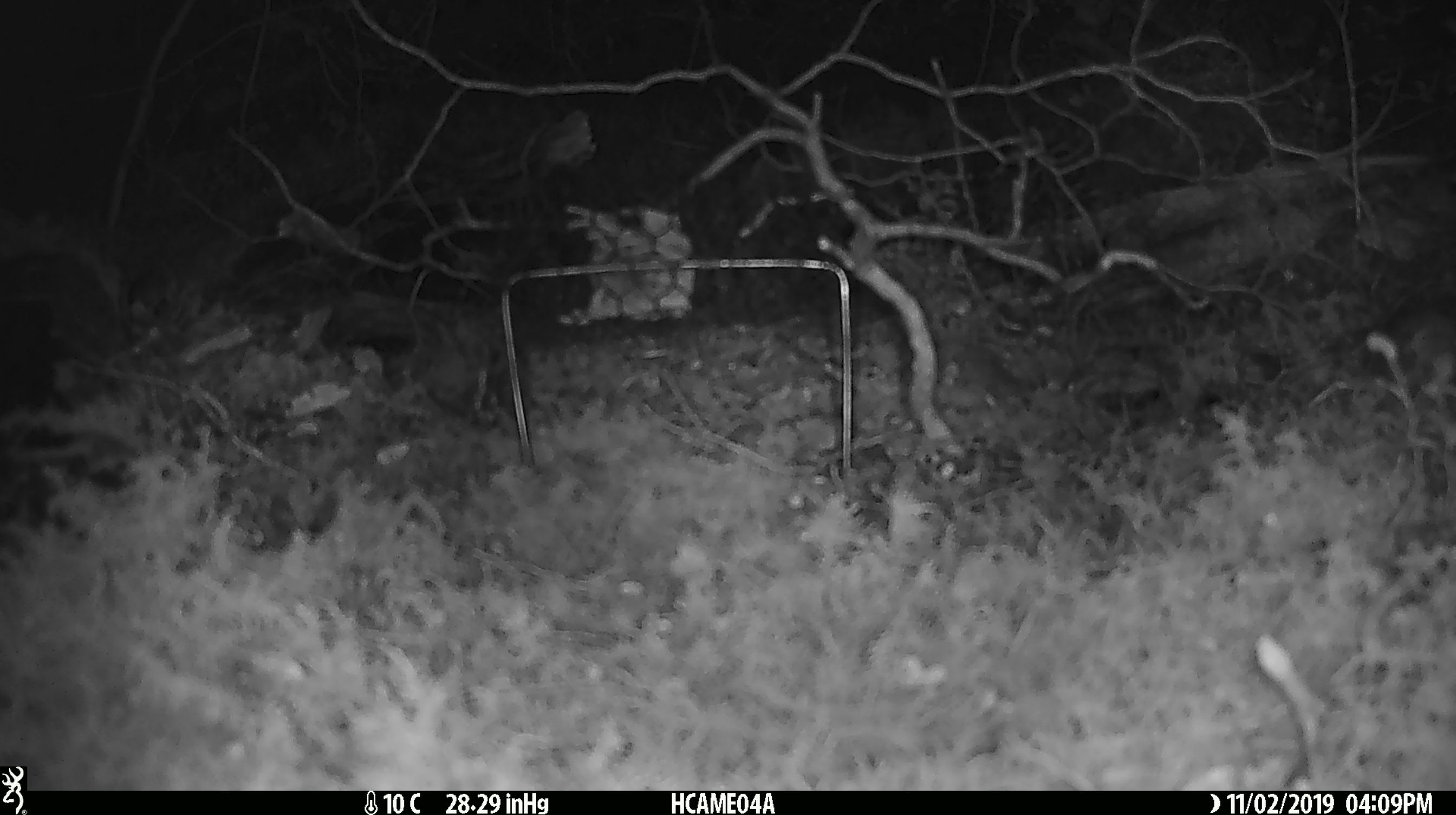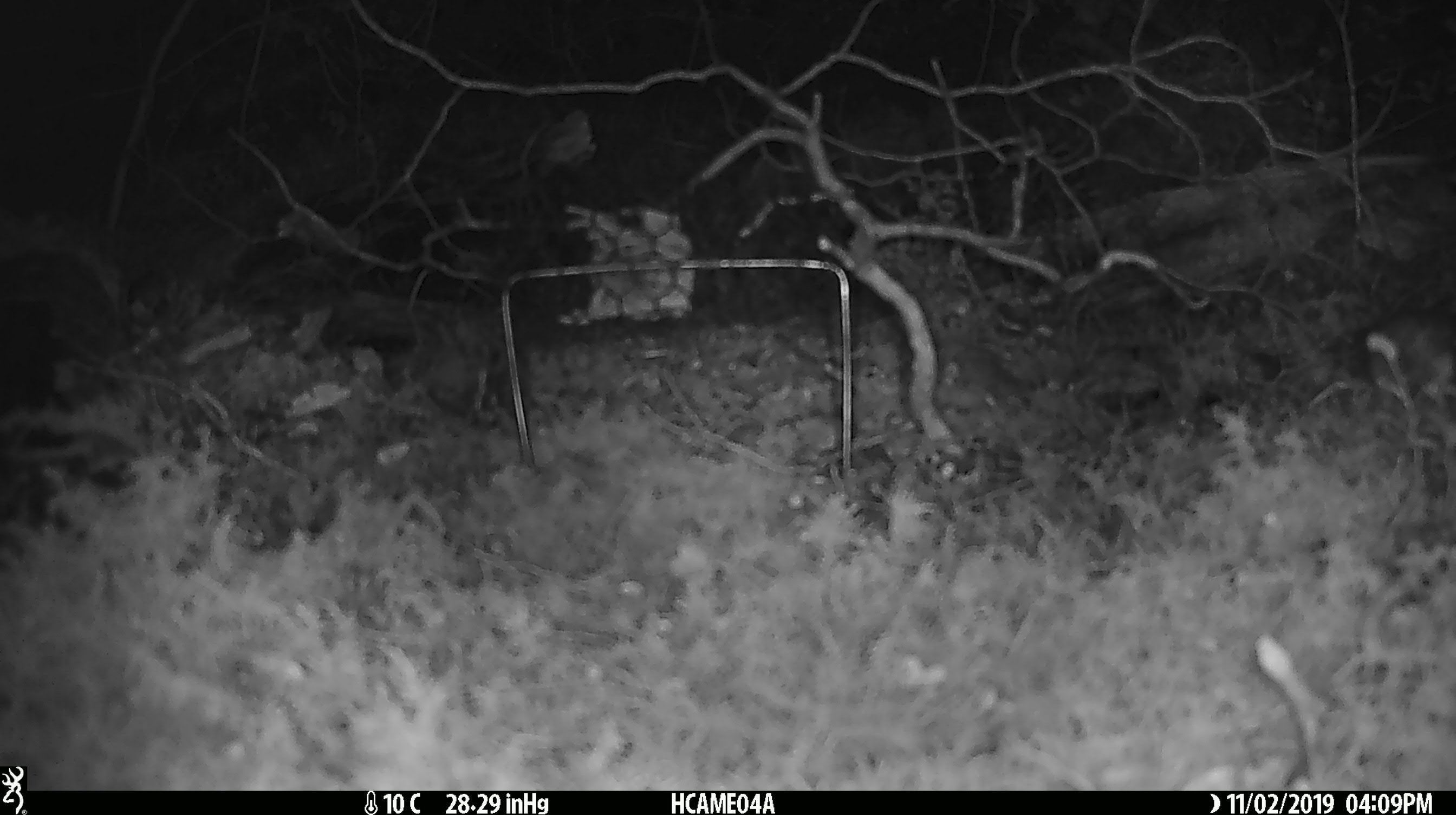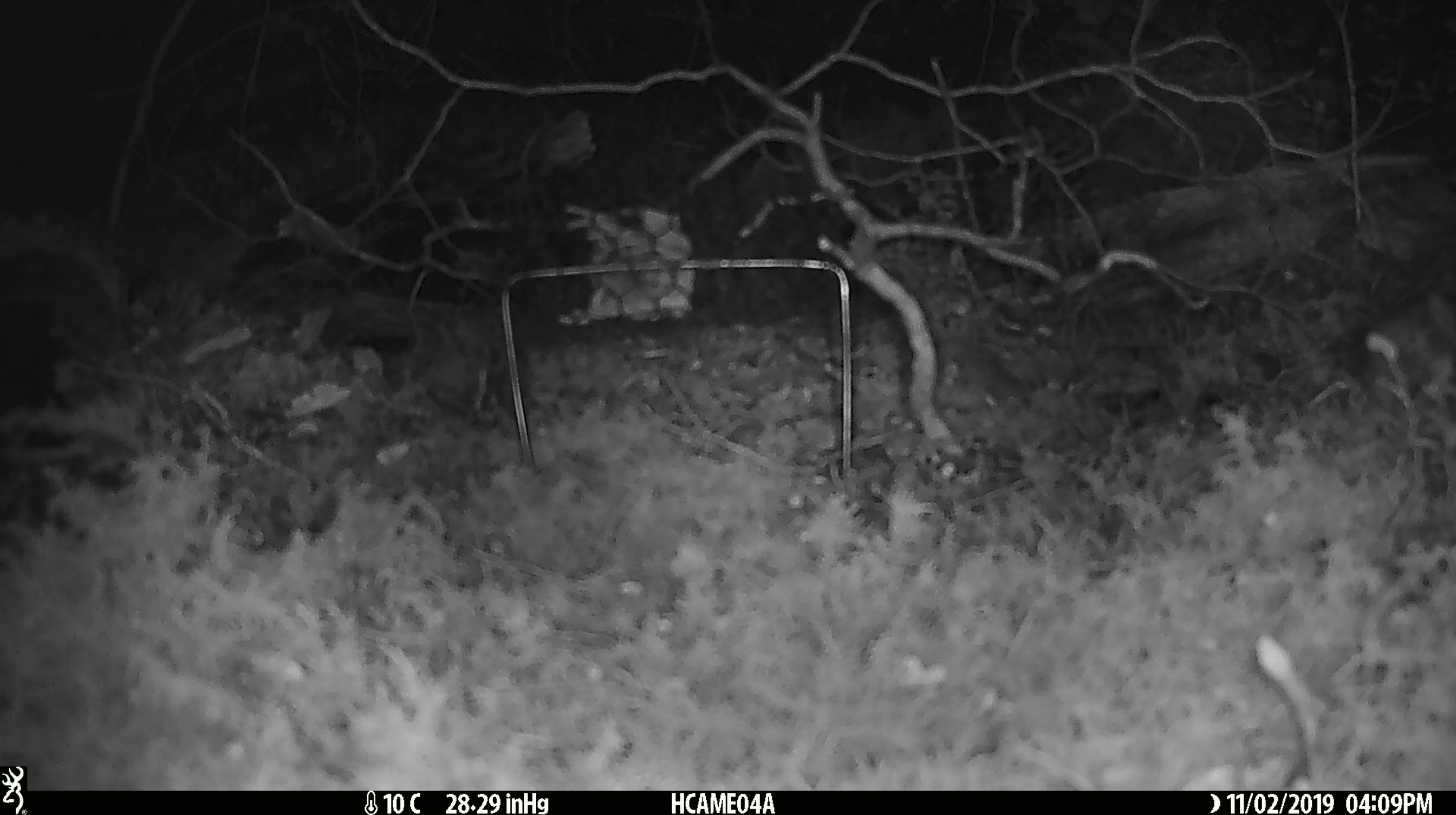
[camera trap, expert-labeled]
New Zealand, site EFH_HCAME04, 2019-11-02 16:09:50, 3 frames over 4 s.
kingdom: Animalia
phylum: Chordata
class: Mammalia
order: Rodentia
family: Muridae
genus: Mus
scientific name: Mus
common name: mouse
Mouse (Mus).